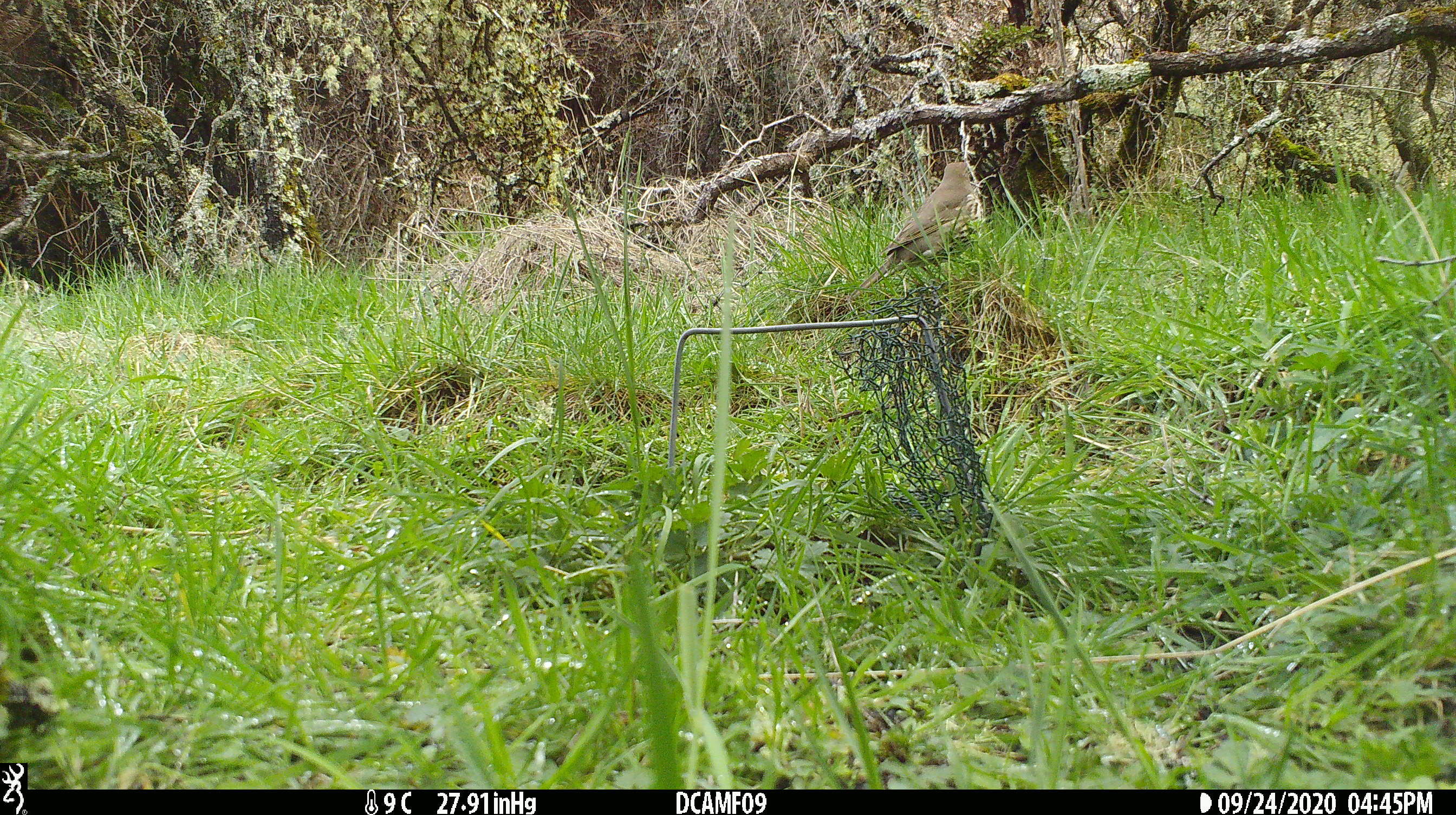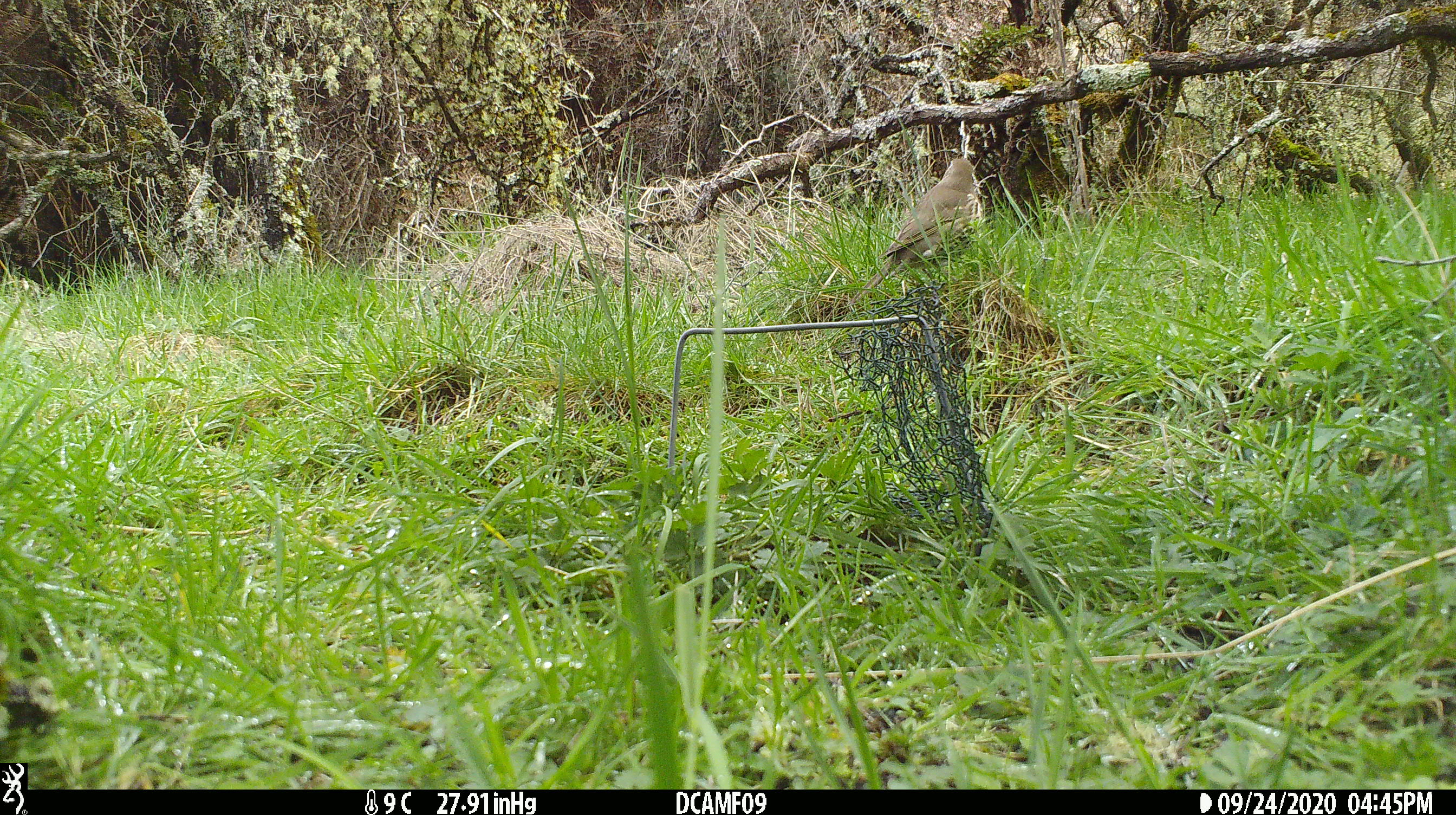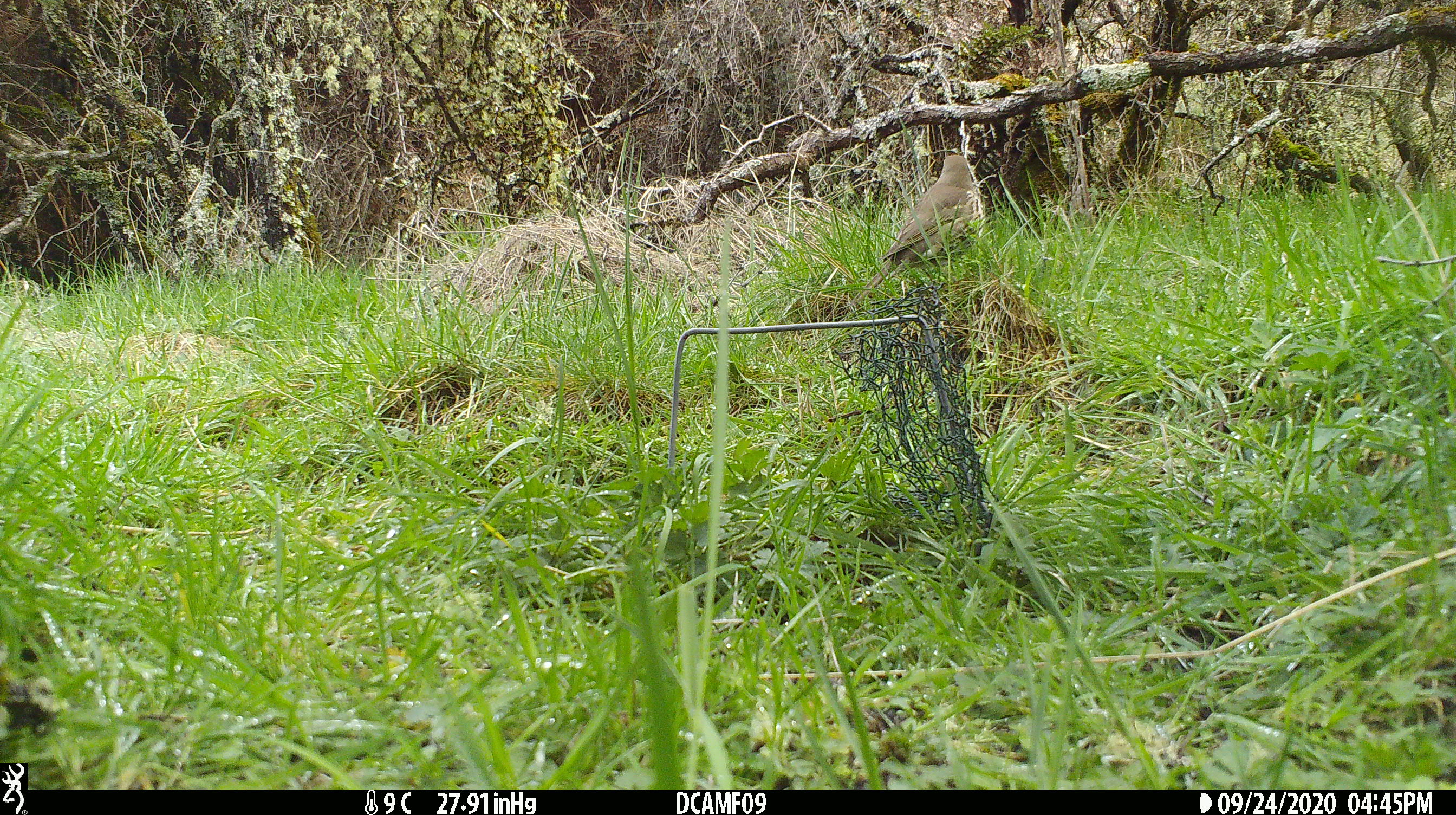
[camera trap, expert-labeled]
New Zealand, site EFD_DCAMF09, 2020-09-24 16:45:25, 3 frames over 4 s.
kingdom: Animalia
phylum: Chordata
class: Aves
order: Passeriformes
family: Turdidae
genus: Turdus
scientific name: Turdus philomelos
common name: song thrush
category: thrush